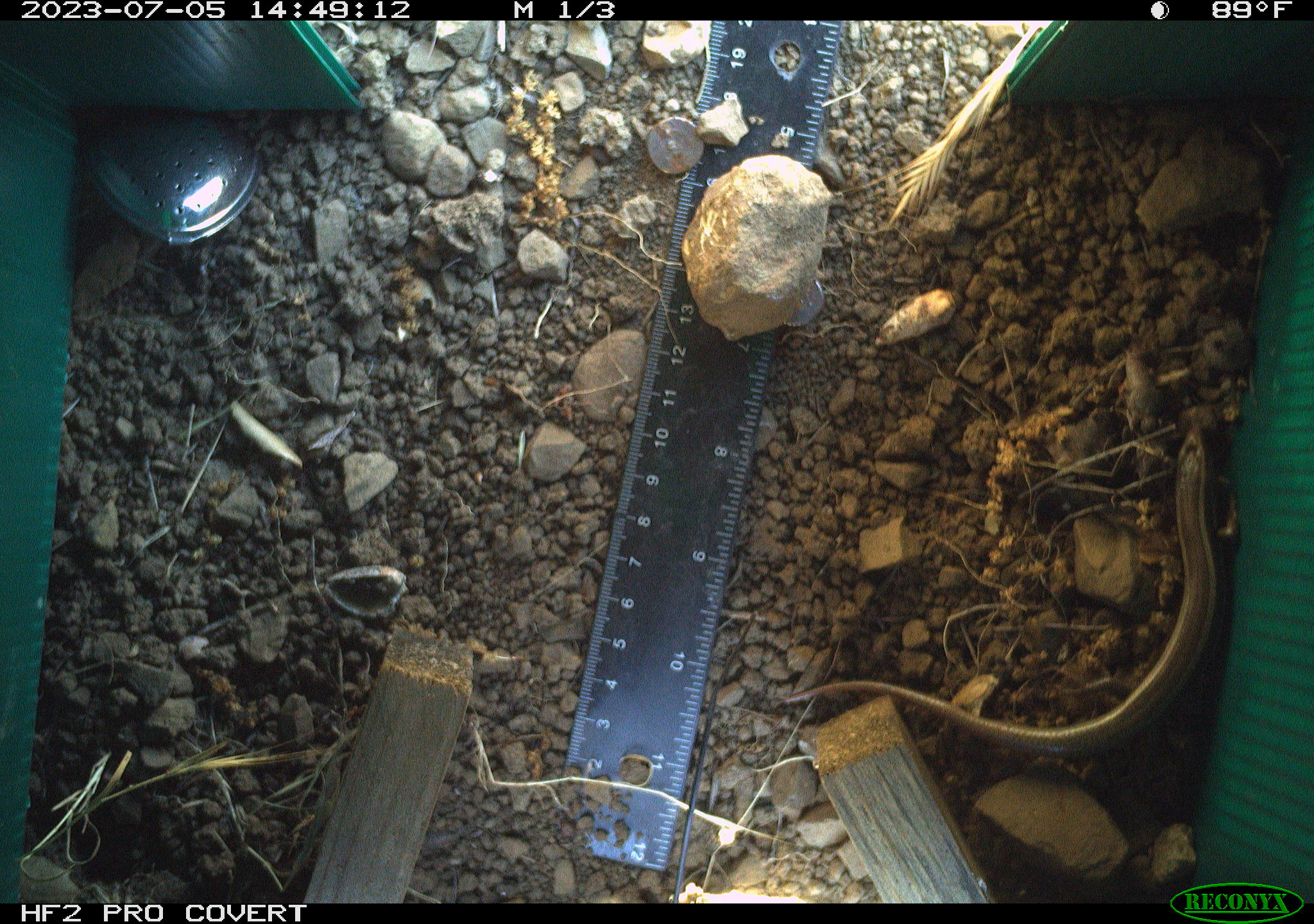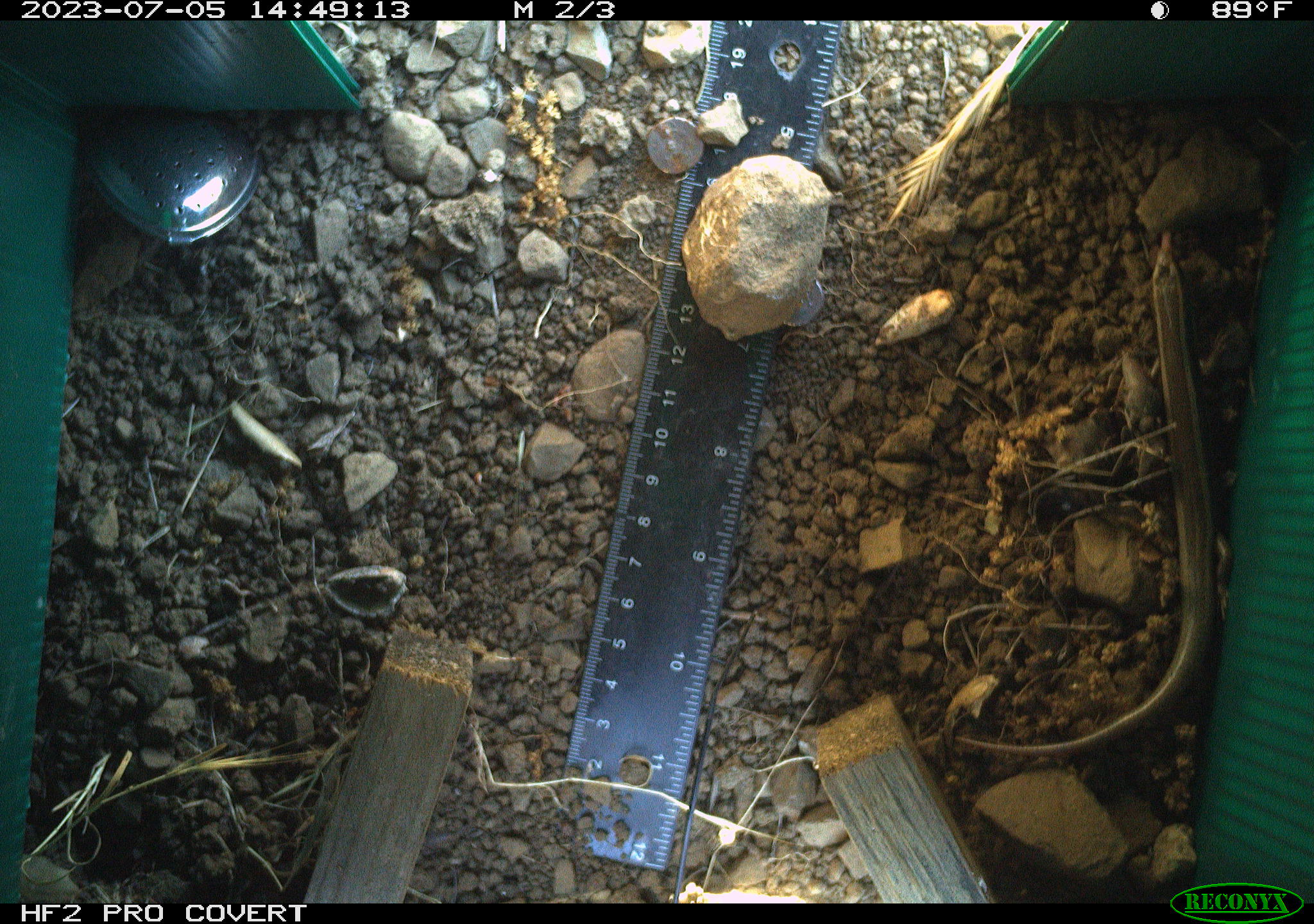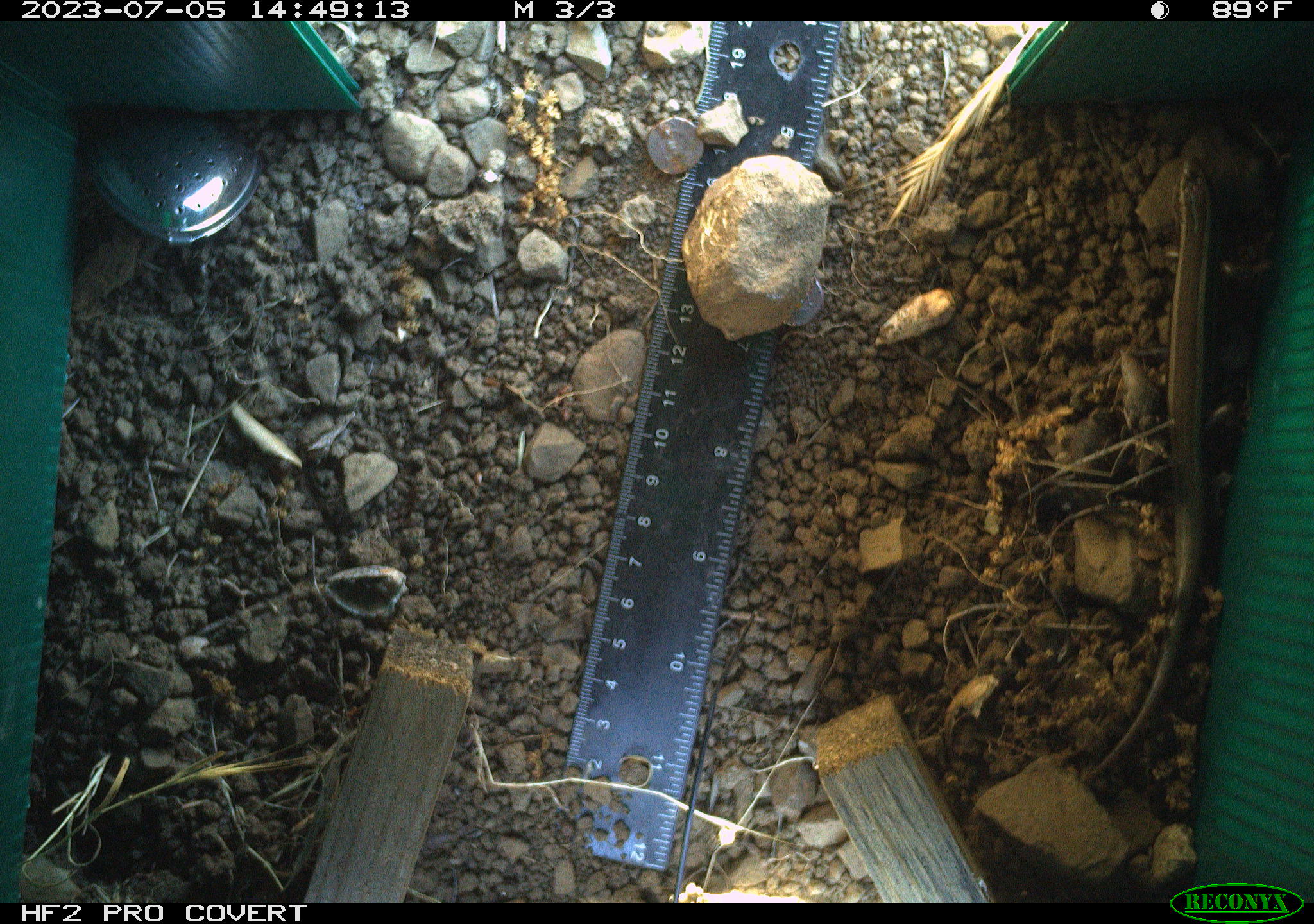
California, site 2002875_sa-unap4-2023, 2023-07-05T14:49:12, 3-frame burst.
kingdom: Animalia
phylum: Chordata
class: Reptilia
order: Squamata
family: Scincidae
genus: Plestiodon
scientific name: Plestiodon skiltonianus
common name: western skink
Western skink (Plestiodon skiltonianus).